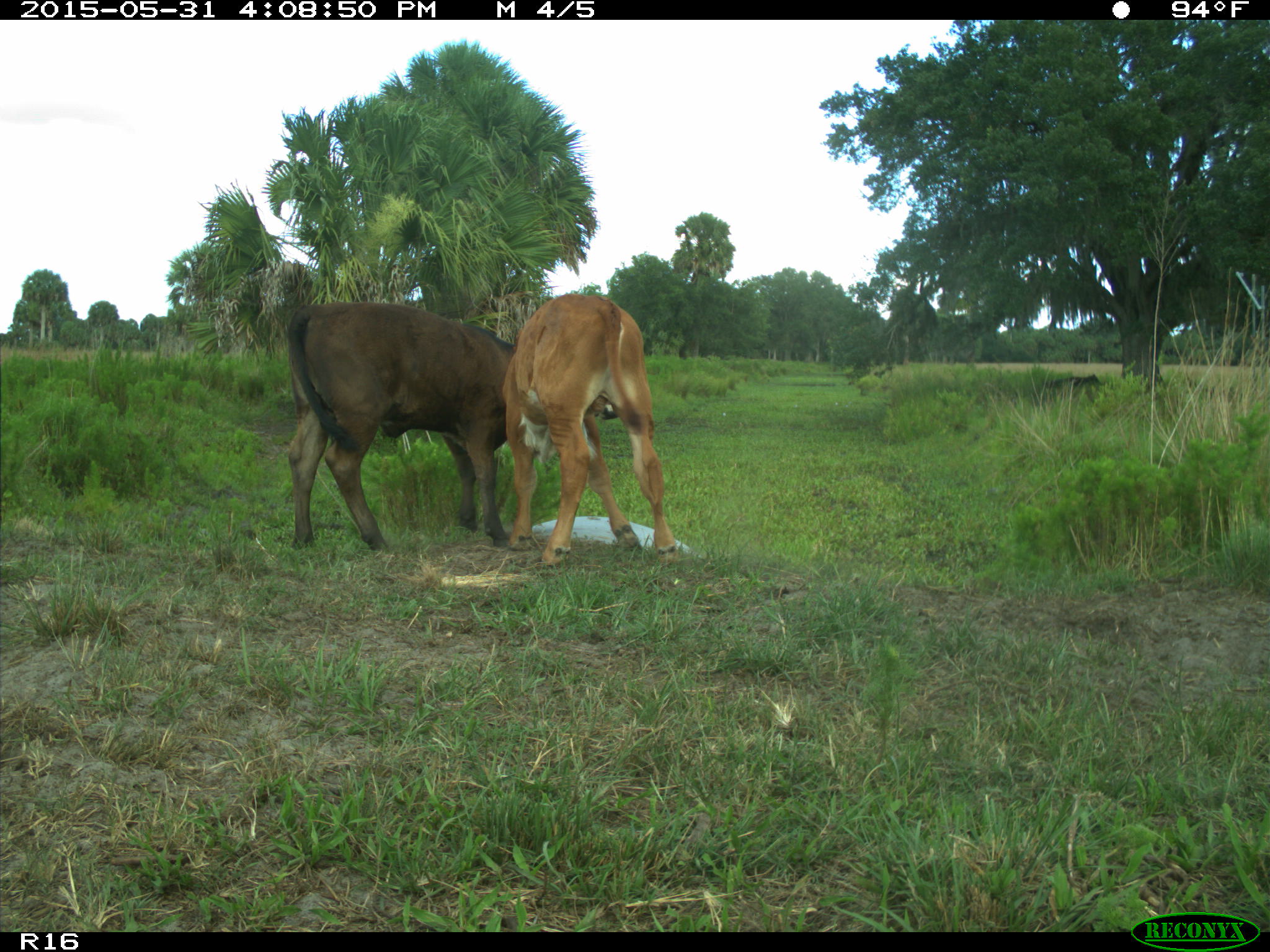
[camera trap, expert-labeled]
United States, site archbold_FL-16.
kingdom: Animalia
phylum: Chordata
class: Mammalia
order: Artiodactyla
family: Bovidae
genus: Bos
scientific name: Bos taurus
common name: domestic cow